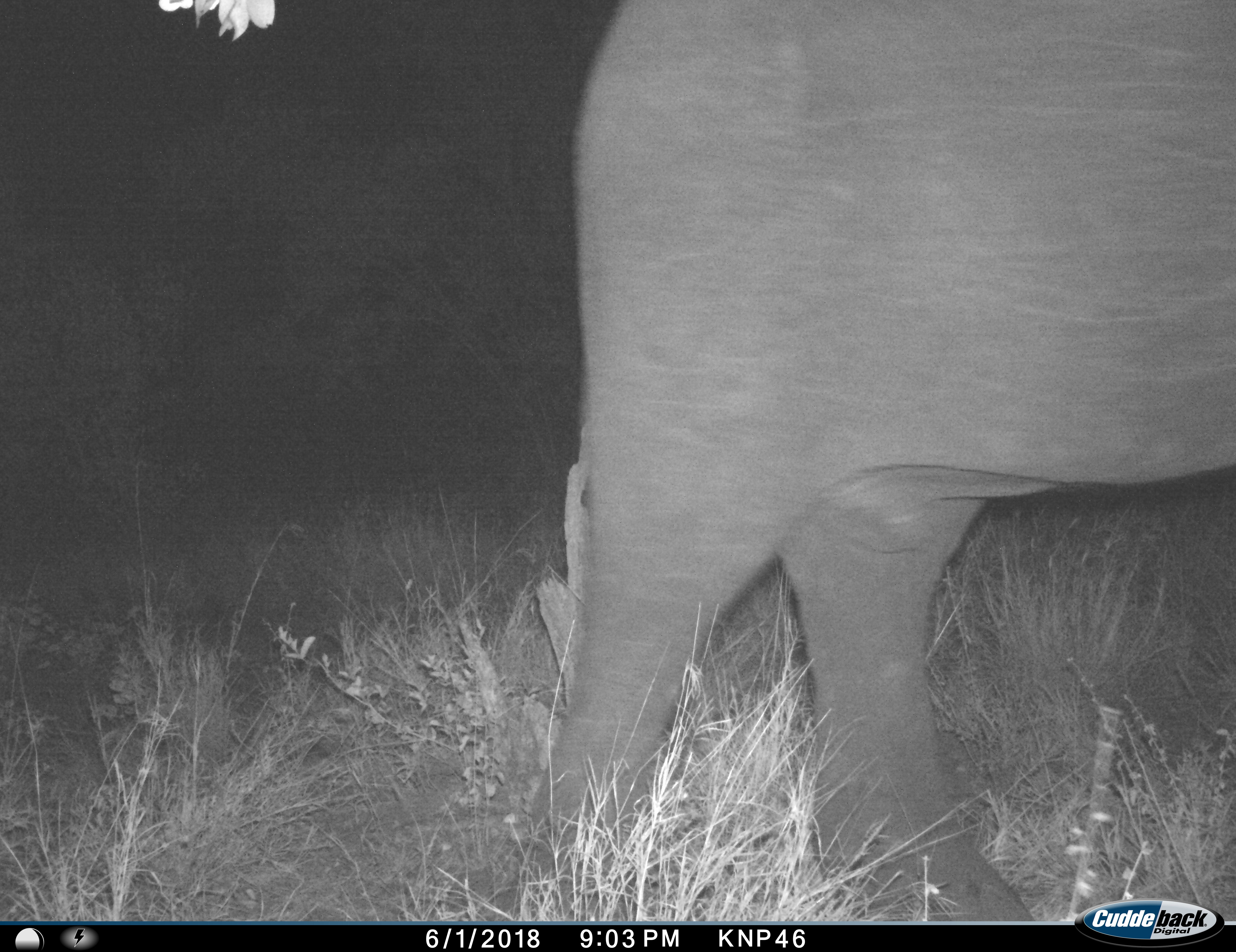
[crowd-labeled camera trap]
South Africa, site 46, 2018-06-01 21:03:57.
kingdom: Animalia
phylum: Chordata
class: Mammalia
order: Proboscidea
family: Elephantidae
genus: Loxodonta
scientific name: Loxodonta africana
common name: african bush elephant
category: elephant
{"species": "elephant (african bush elephant) (Loxodonta africana)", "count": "1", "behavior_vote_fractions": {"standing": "20%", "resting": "0%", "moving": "80%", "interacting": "0%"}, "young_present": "0%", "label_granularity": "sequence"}